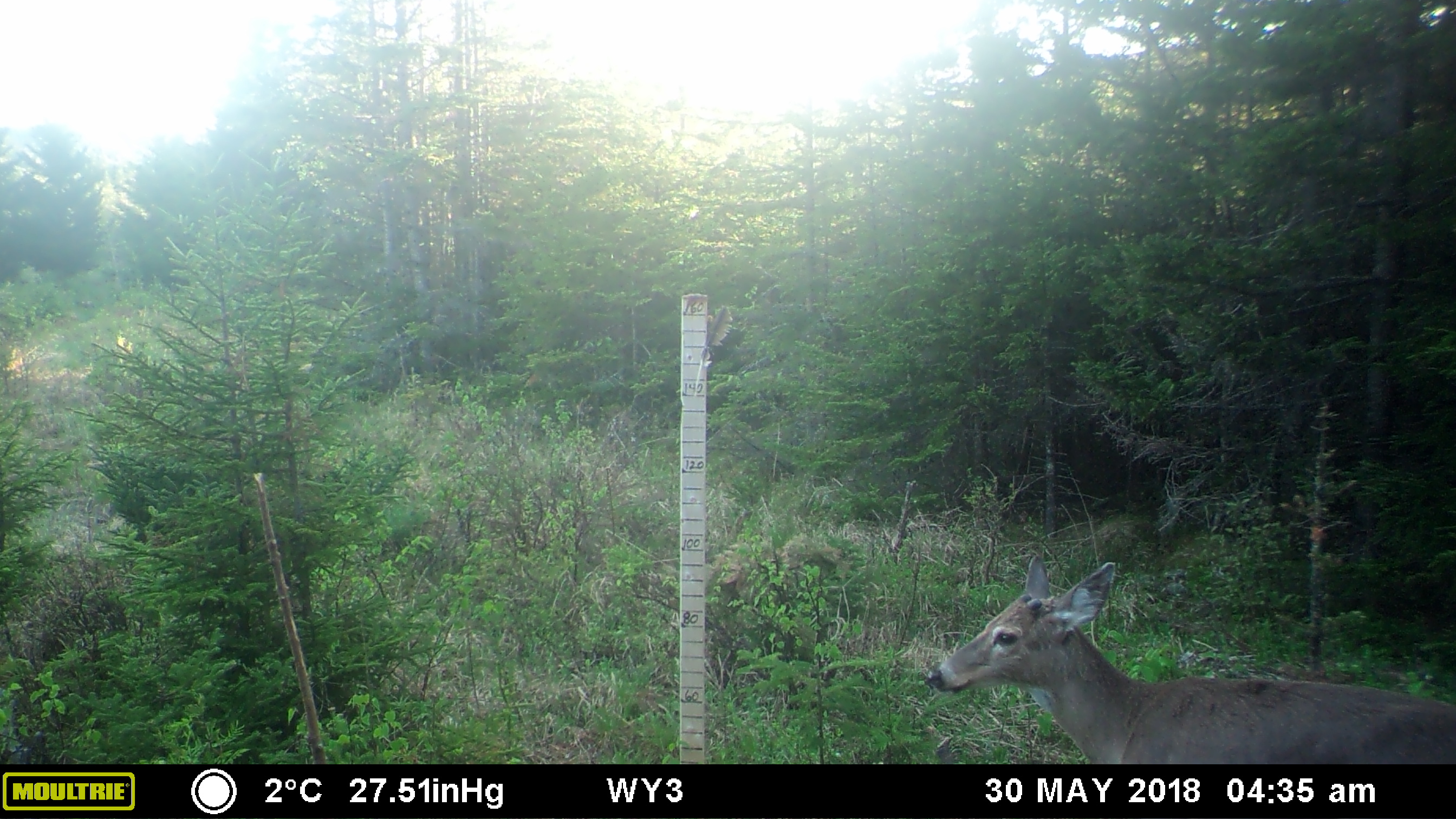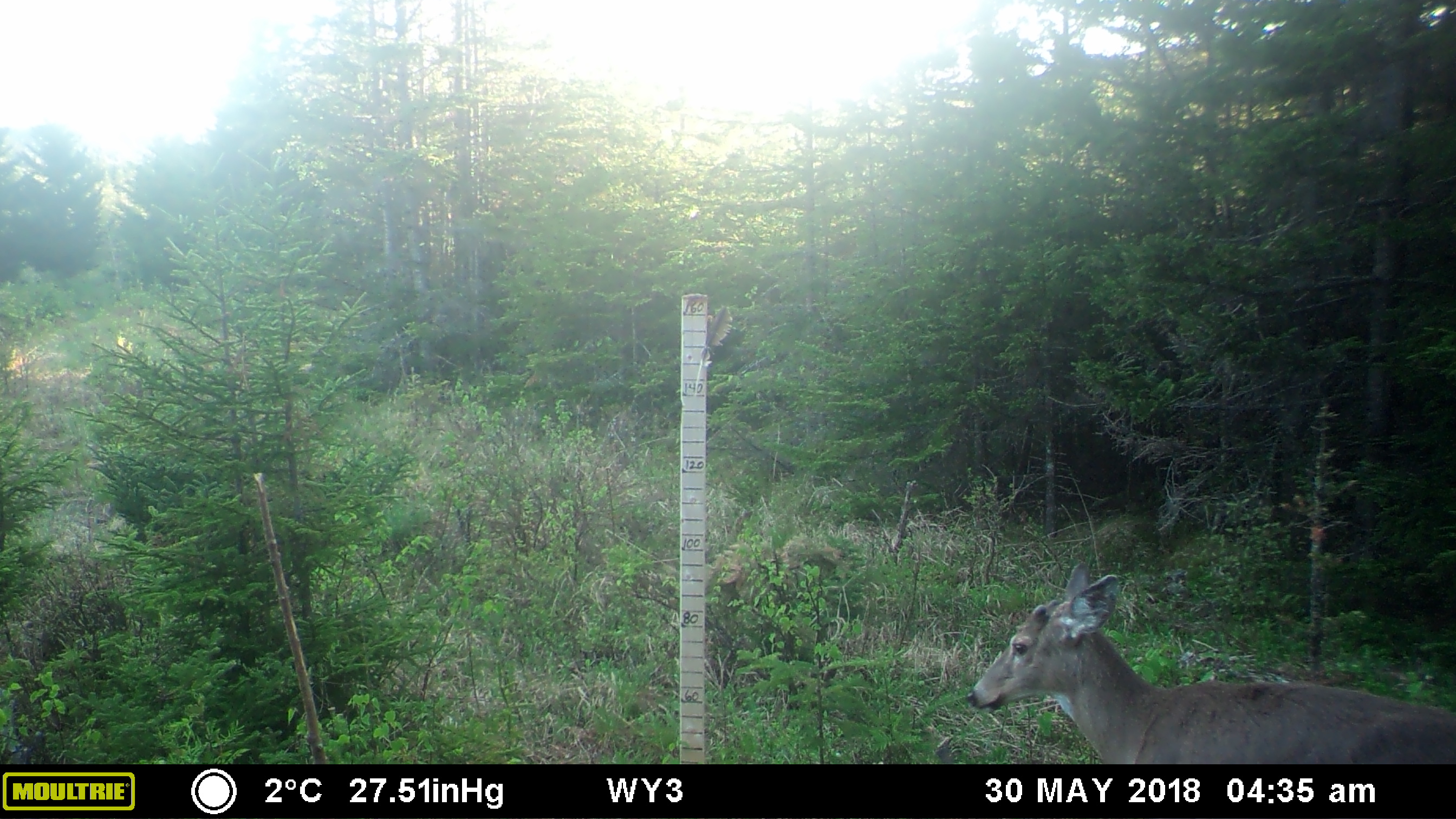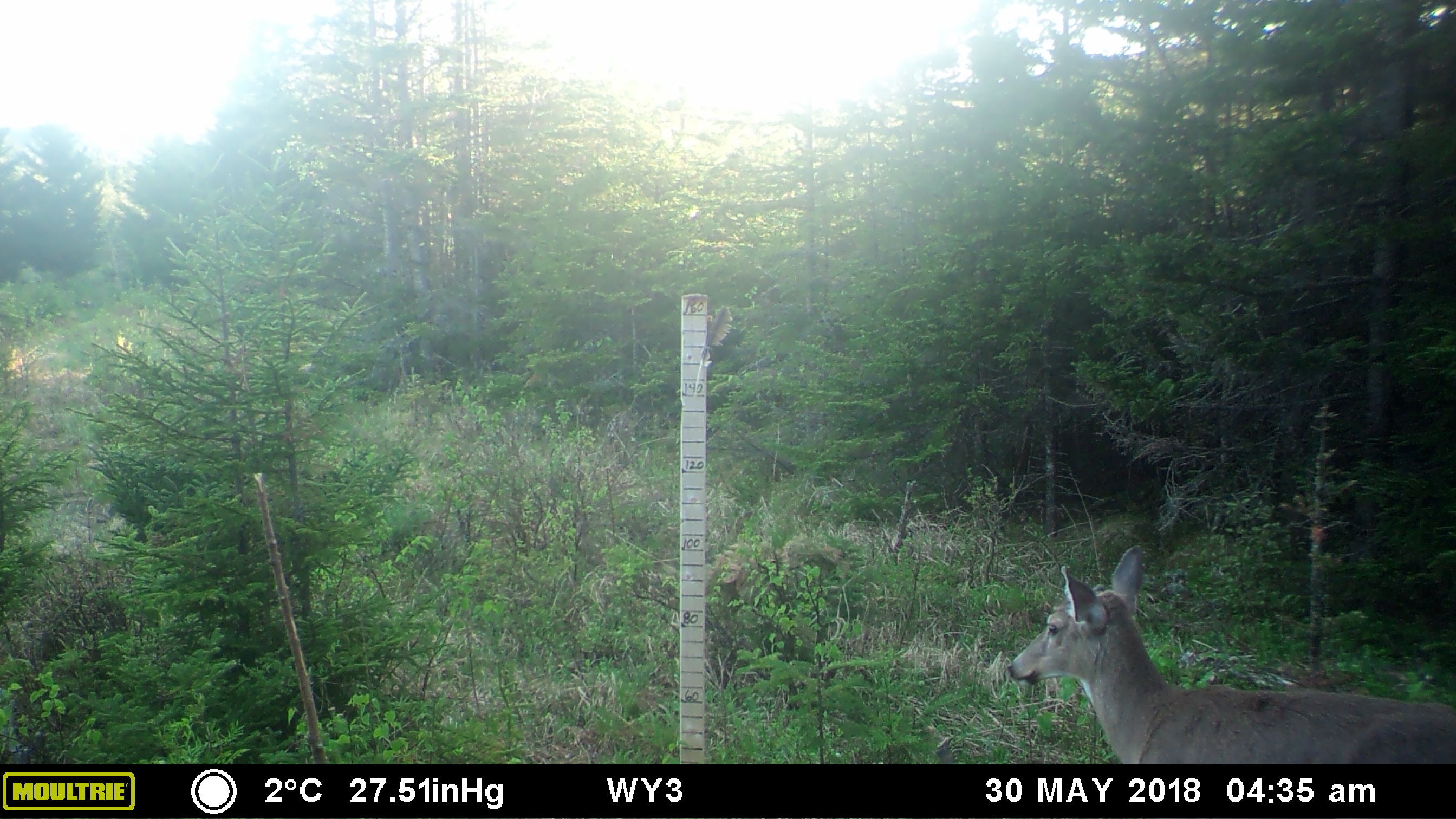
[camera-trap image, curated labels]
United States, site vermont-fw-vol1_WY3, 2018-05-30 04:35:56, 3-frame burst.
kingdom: Animalia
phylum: Chordata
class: Mammalia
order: Artiodactyla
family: Cervidae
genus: Odocoileus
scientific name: Odocoileus virginianus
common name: white-tailed deer